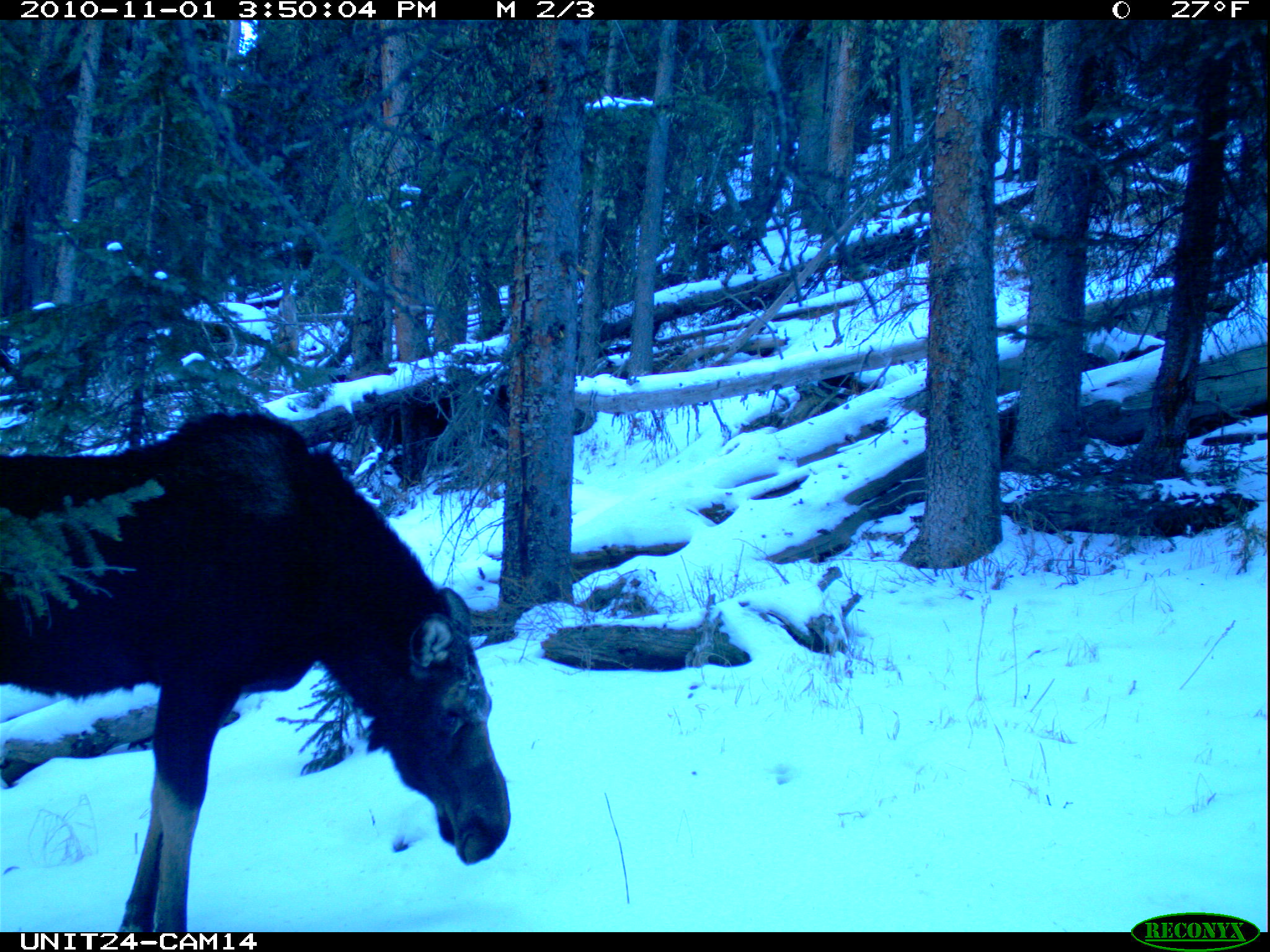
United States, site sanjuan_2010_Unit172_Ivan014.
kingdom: Animalia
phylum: Chordata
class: Mammalia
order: Artiodactyla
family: Cervidae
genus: Alces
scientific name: Alces alces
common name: moose